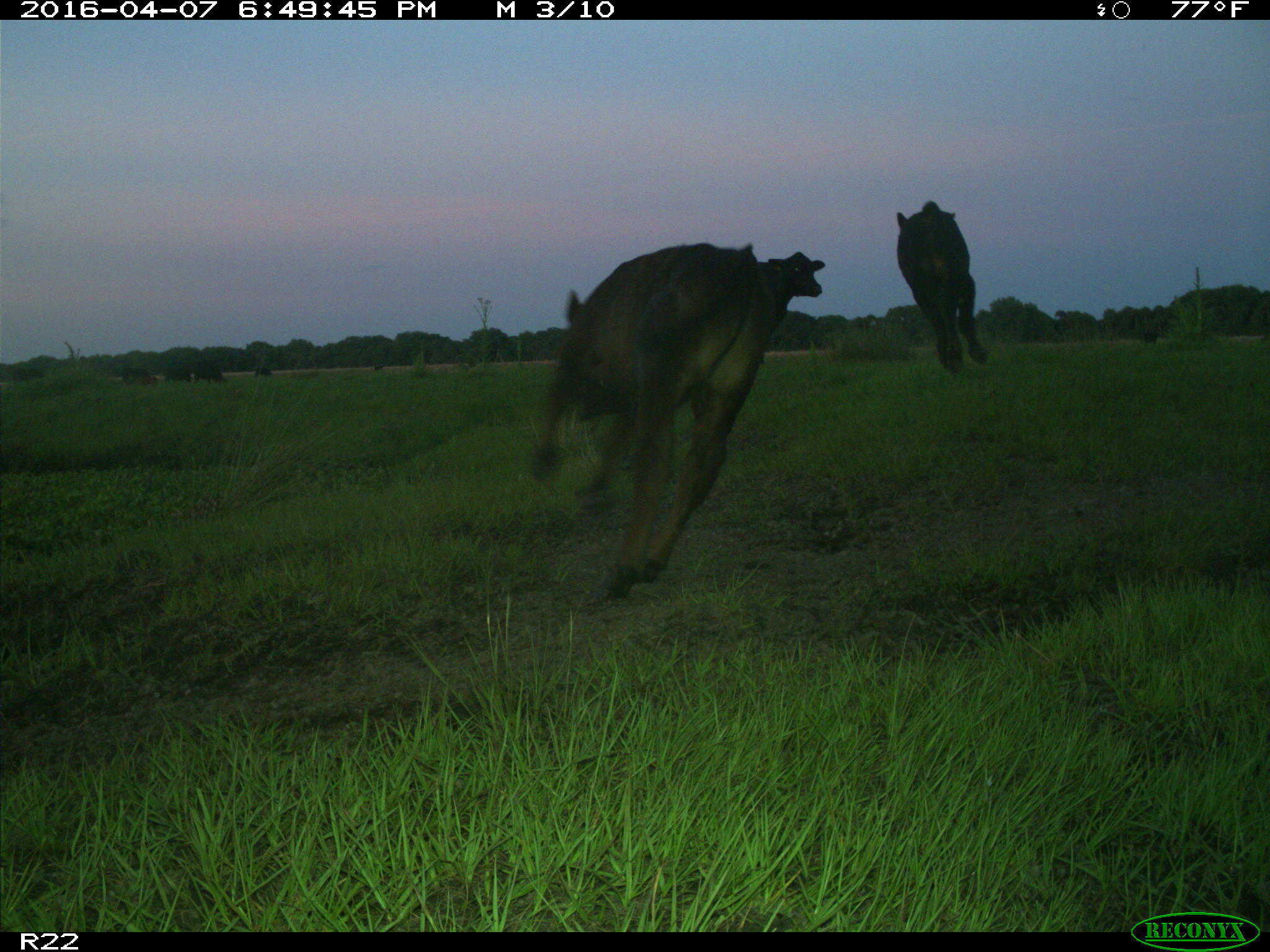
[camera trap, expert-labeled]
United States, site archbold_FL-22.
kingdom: Animalia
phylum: Chordata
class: Mammalia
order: Artiodactyla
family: Bovidae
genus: Bos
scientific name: Bos taurus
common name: domestic cow